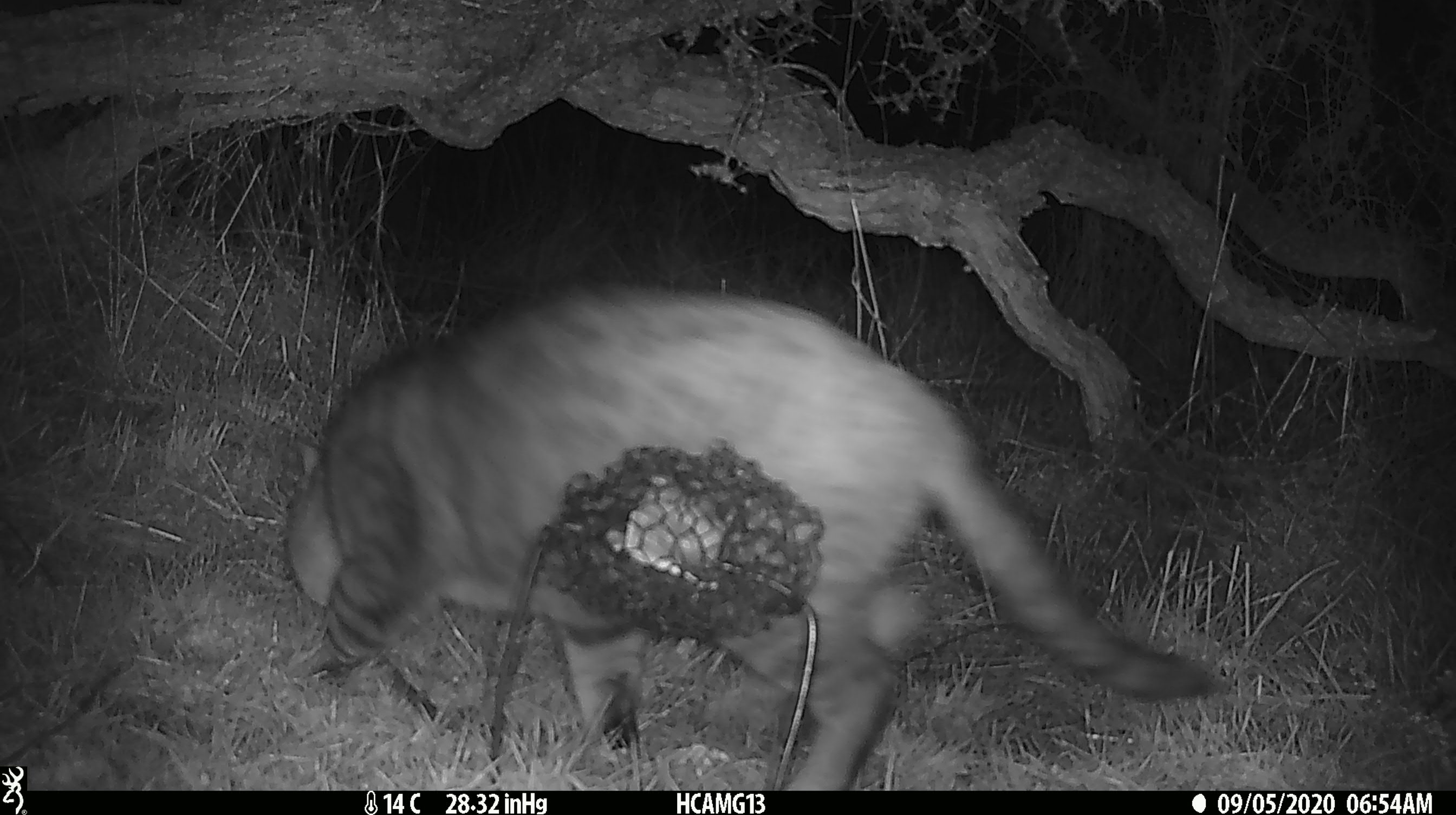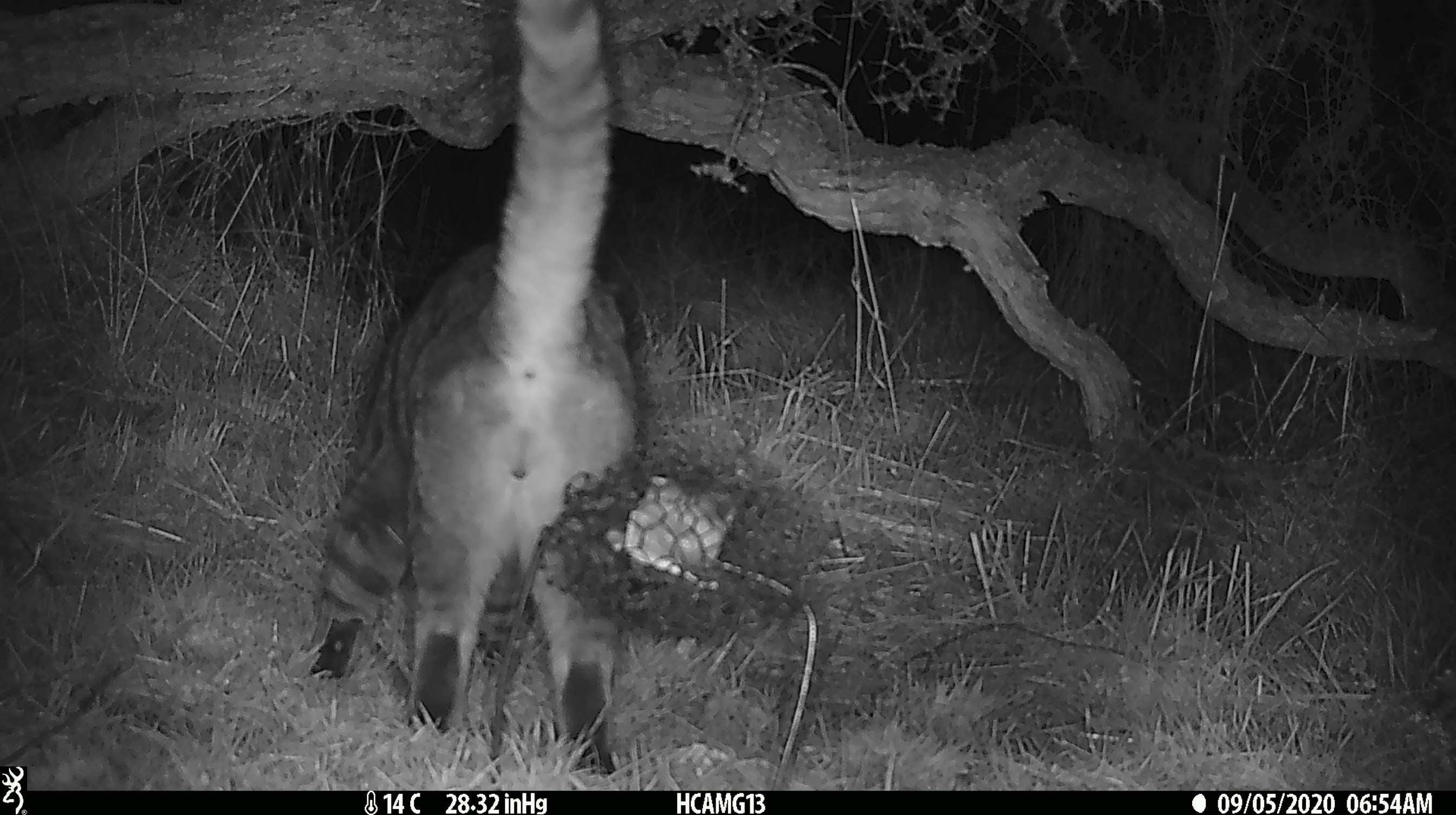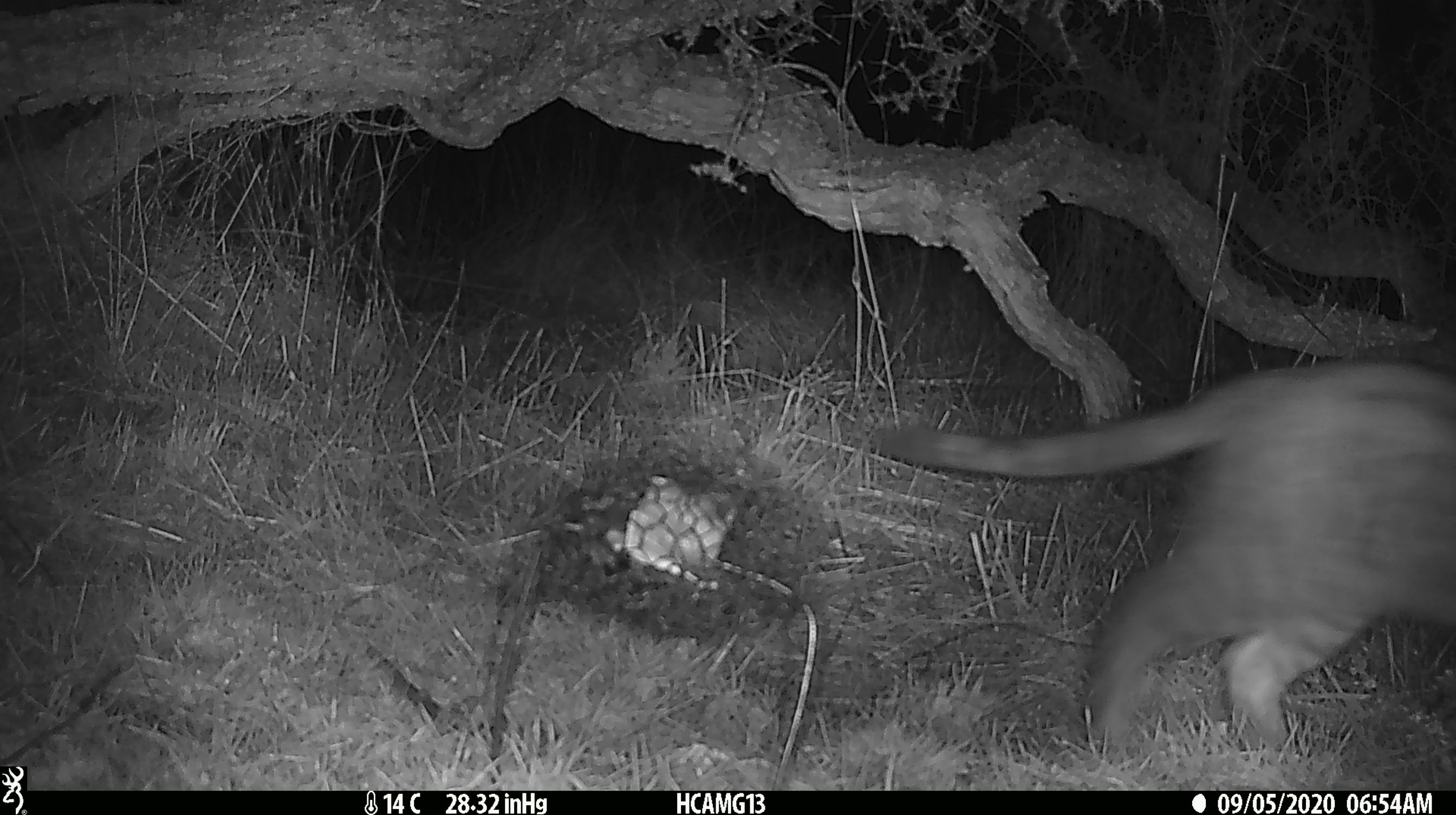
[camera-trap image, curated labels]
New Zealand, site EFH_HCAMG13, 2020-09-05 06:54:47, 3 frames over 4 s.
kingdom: Animalia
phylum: Chordata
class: Mammalia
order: Carnivora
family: Felidae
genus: Felis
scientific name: Felis catus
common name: domestic cat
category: cat